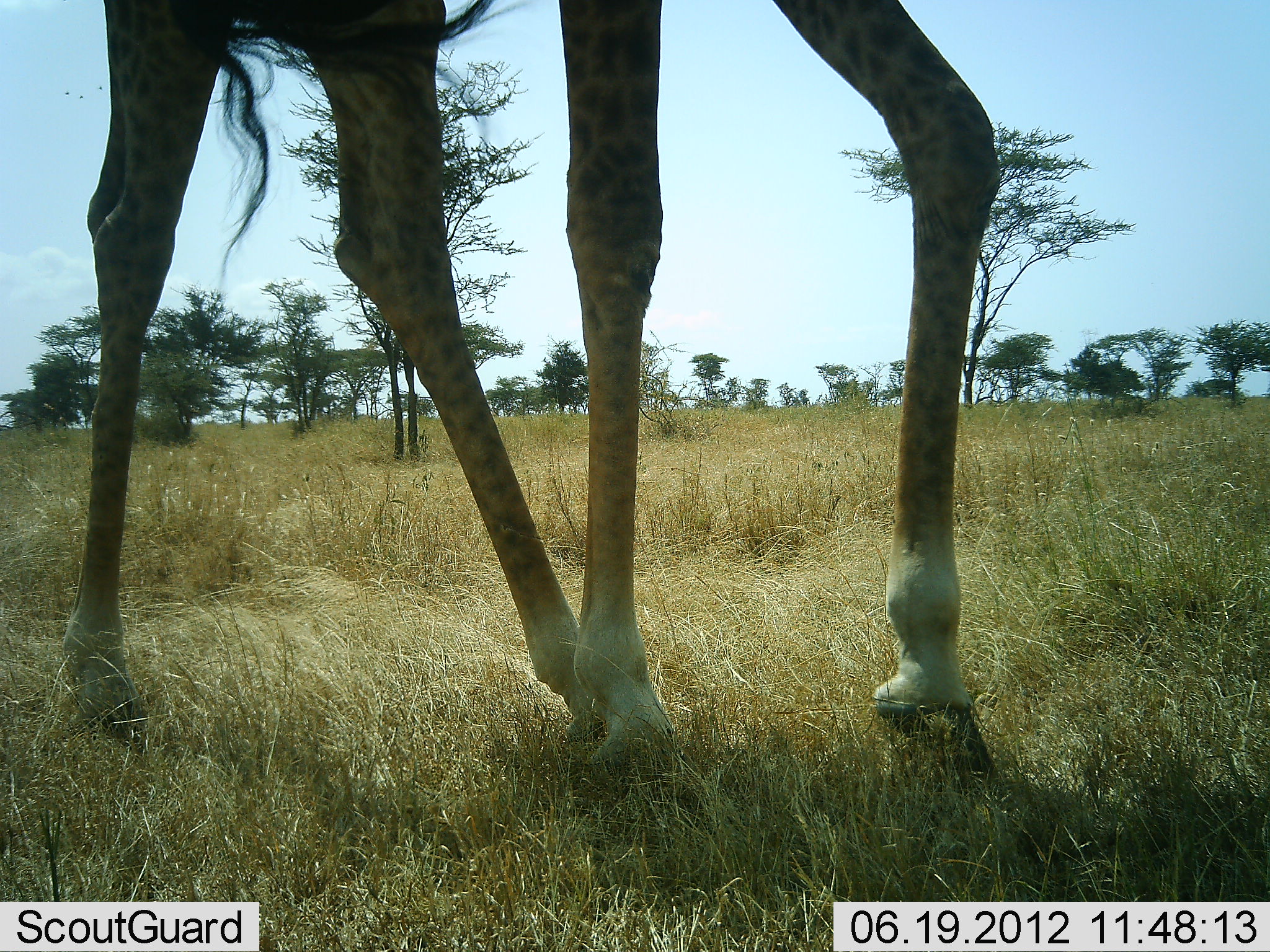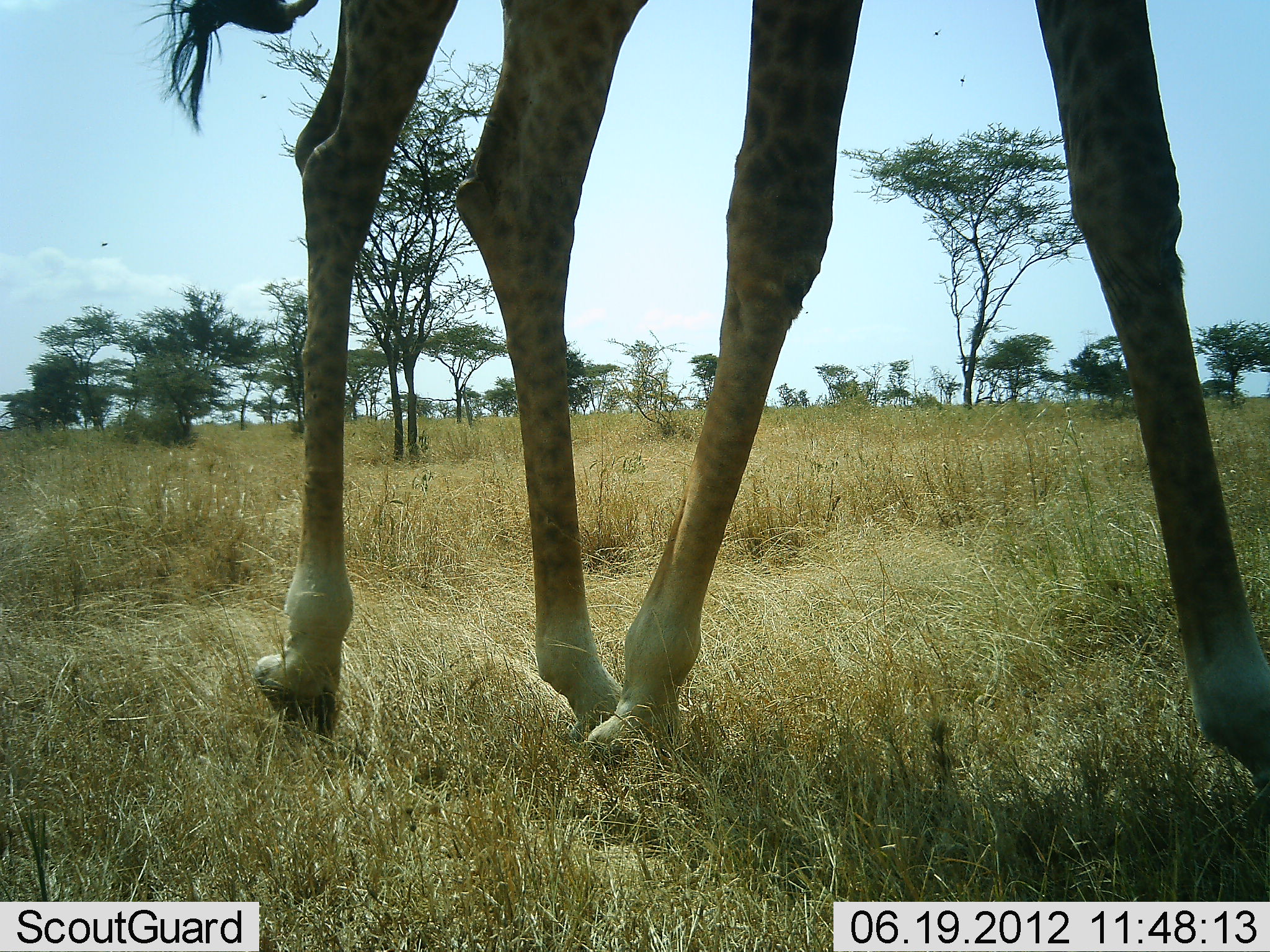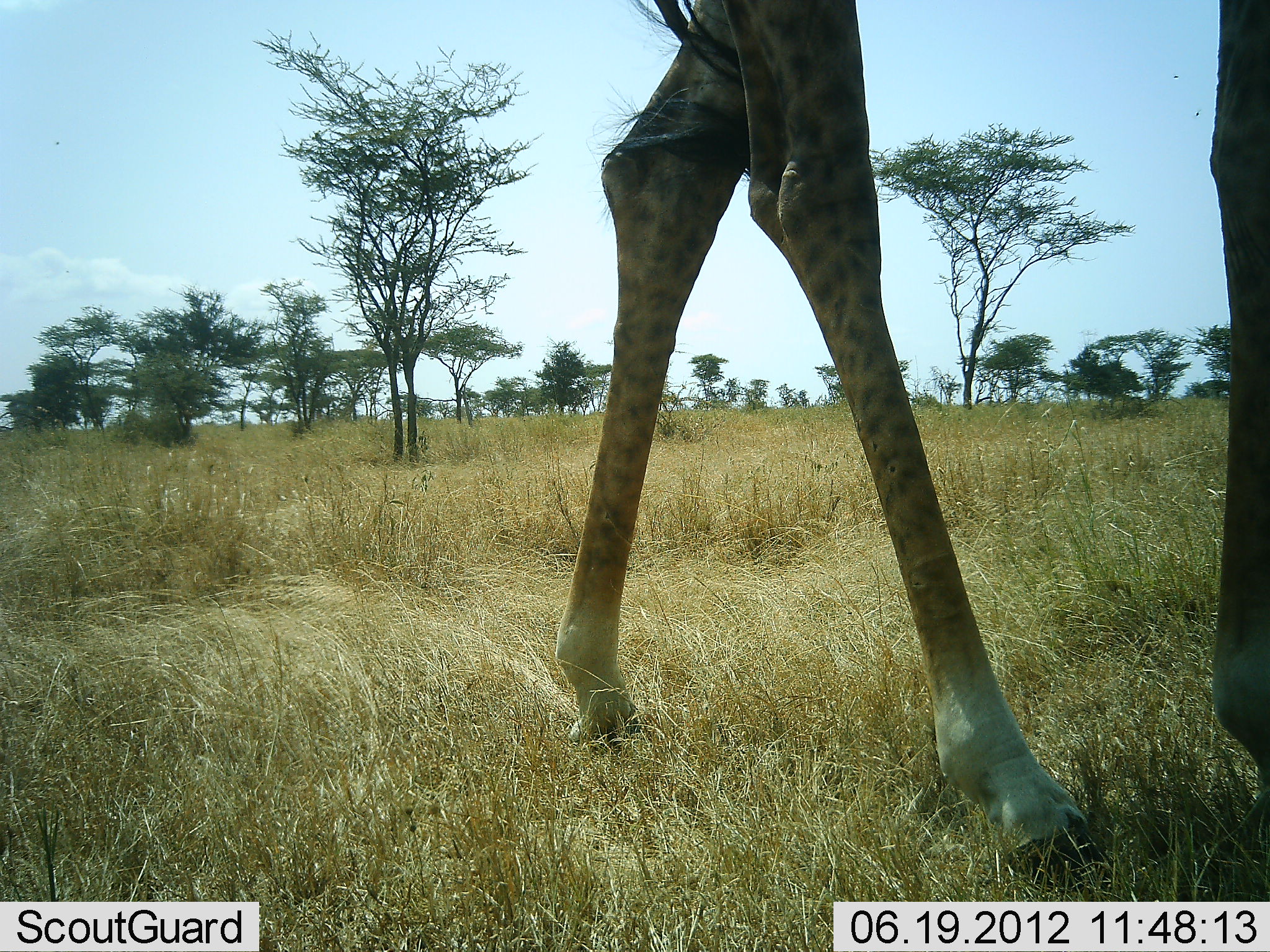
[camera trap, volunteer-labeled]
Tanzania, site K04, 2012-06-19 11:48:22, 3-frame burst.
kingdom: Animalia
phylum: Chordata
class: Mammalia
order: Artiodactyla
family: Giraffidae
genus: Giraffa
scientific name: Giraffa camelopardalis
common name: giraffe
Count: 1.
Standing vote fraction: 10%.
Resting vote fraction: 0%.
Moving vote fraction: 90%.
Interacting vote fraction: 0%.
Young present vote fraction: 0%.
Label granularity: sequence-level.